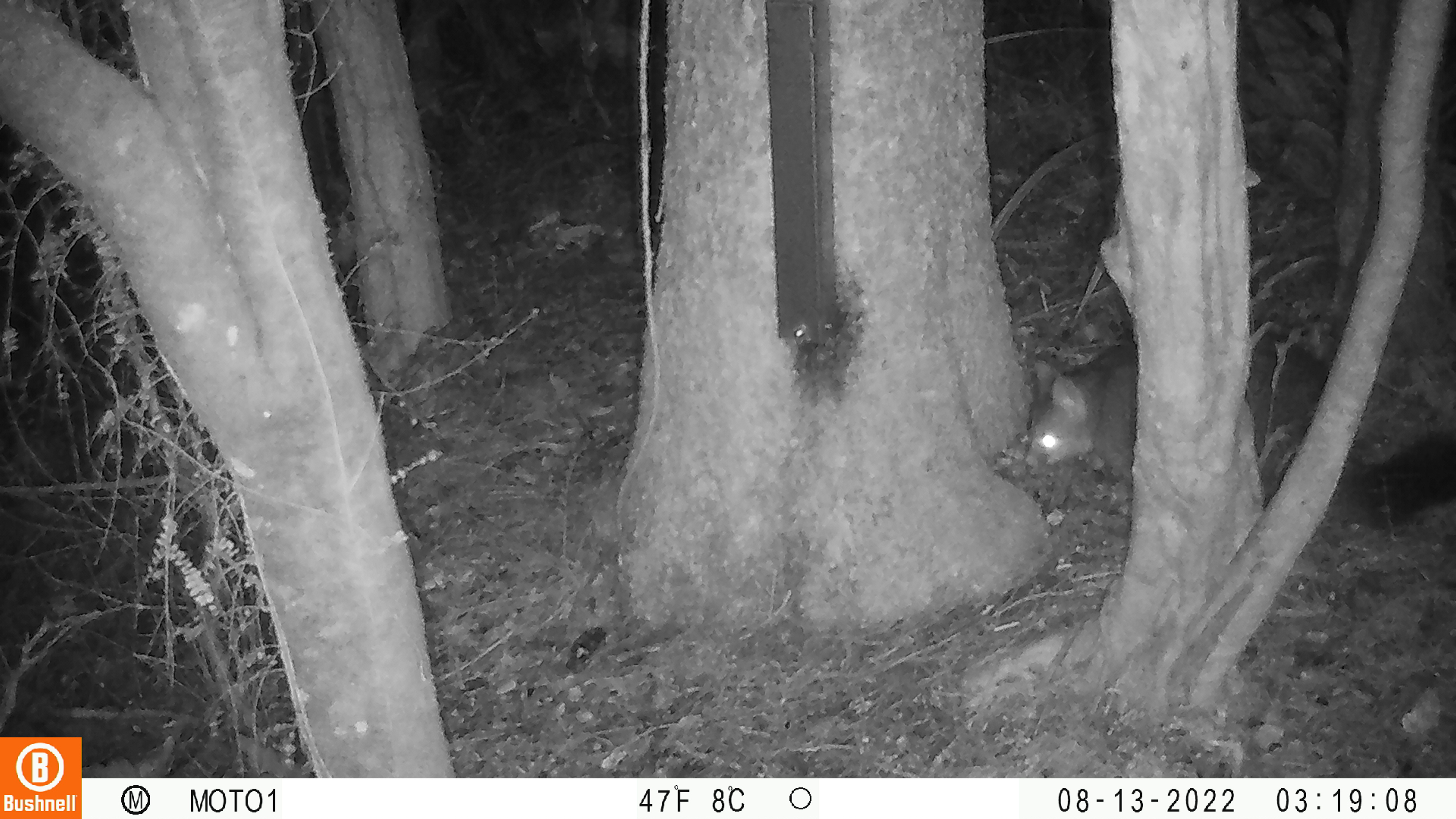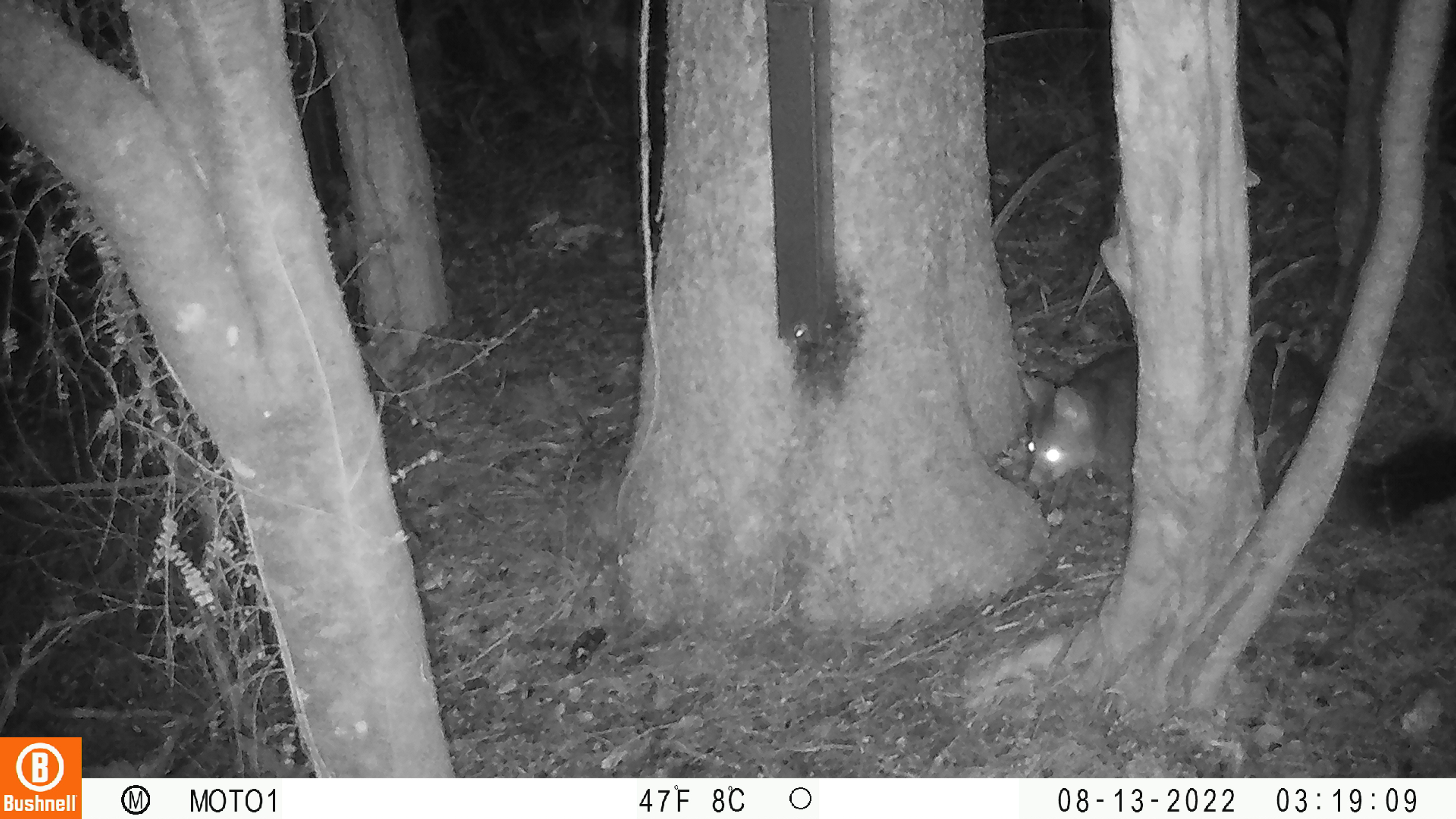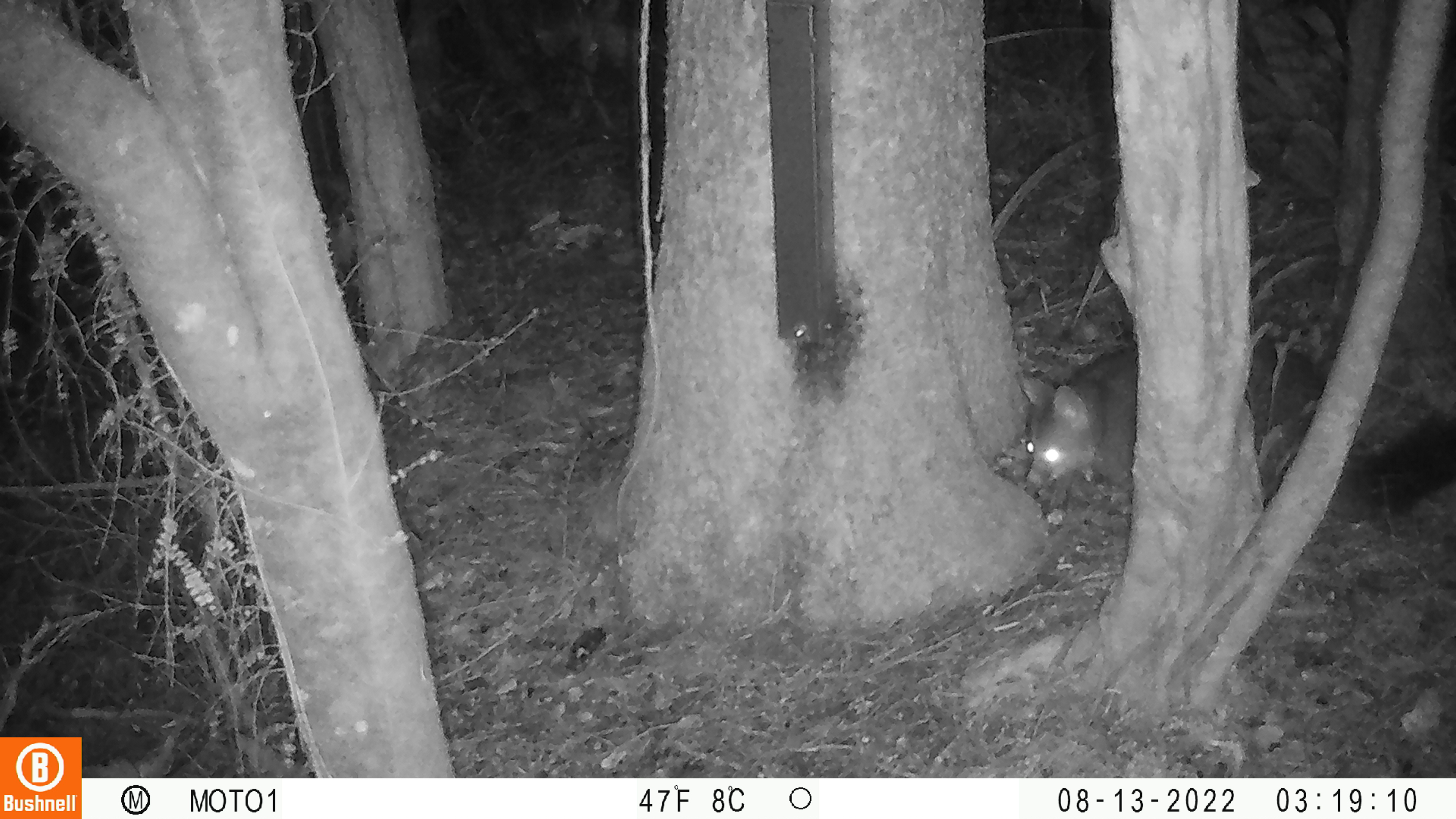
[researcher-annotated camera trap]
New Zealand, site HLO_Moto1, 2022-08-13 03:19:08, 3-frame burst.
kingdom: Animalia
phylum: Chordata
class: Mammalia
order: Diprotodontia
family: Phalangeridae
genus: Trichosurus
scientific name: Trichosurus vulpecula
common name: common brushtail possum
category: possum